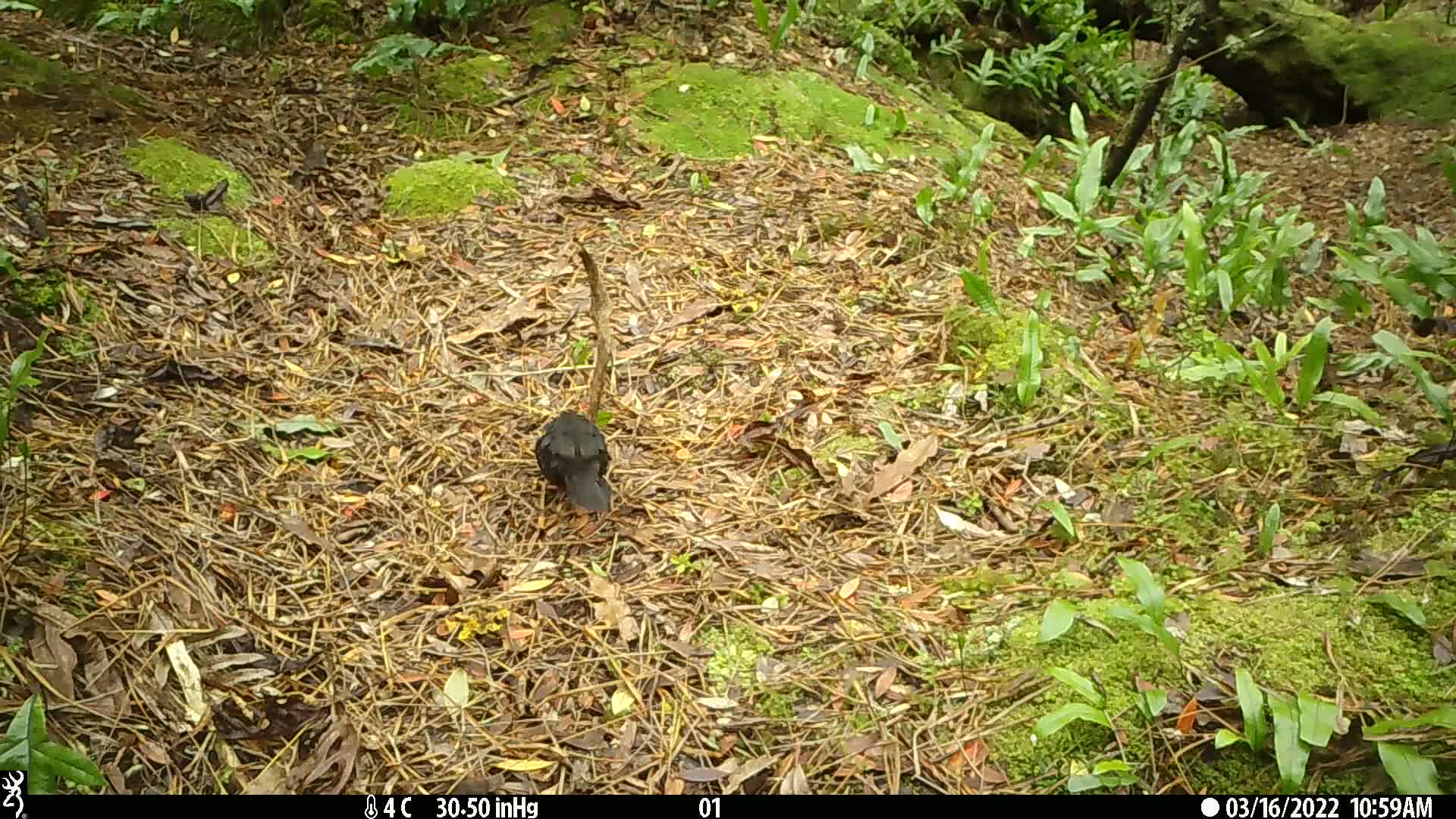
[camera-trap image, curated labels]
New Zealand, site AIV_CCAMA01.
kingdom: Animalia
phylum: Chordata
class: Aves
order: Passeriformes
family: Turdidae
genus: Turdus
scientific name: Turdus merula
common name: eurasian blackbird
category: blackbird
Blackbird (eurasian blackbird) (Turdus merula).